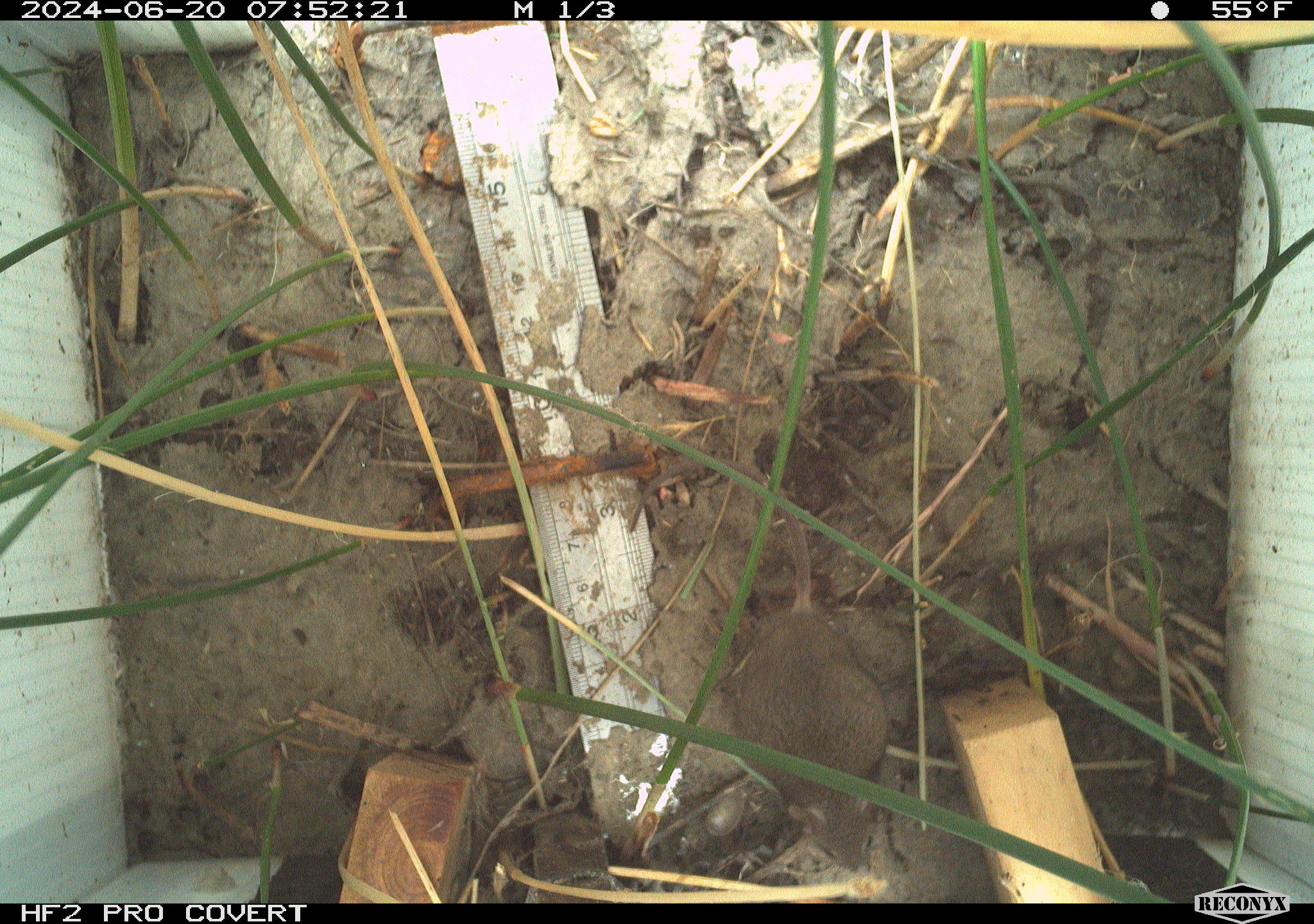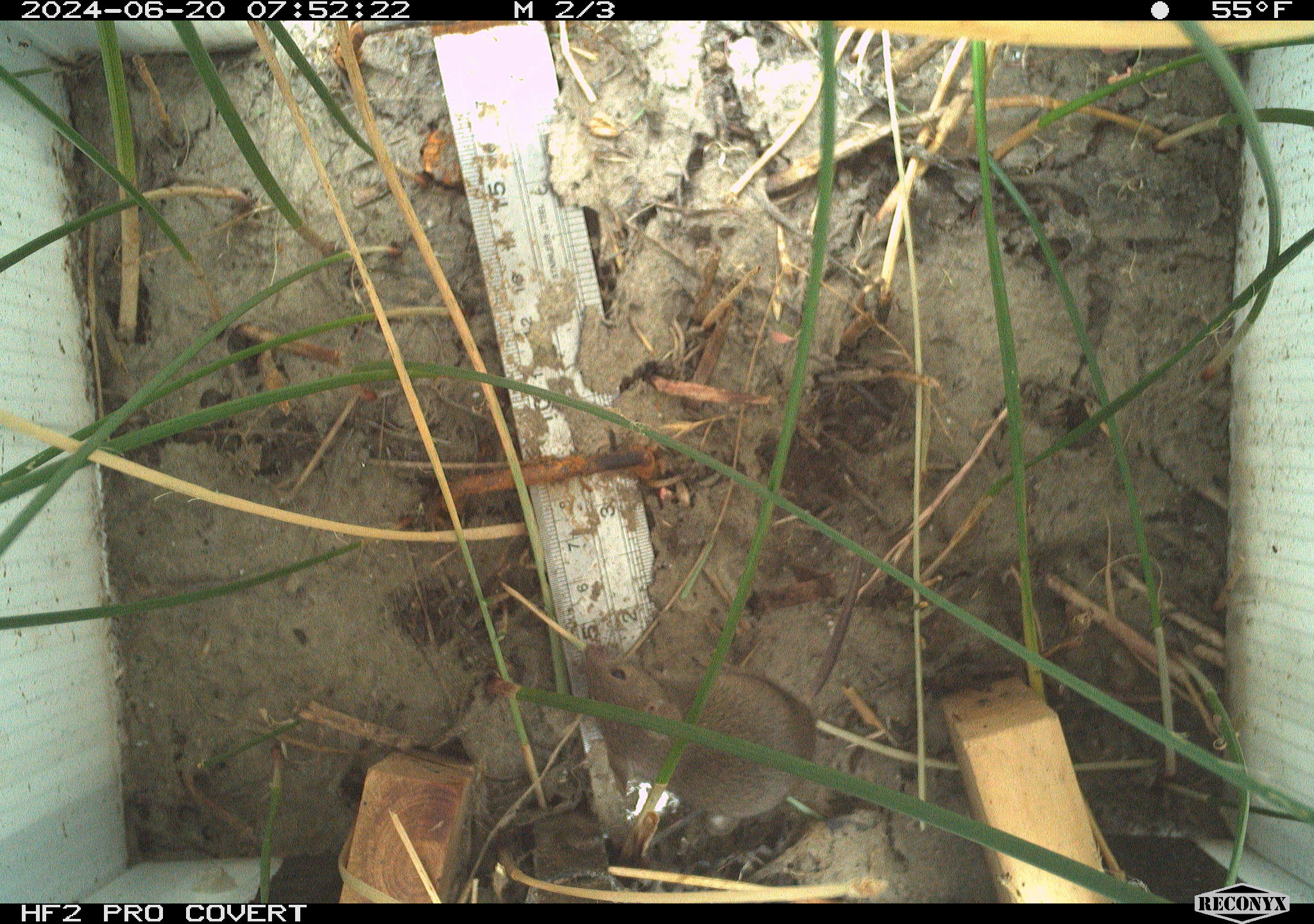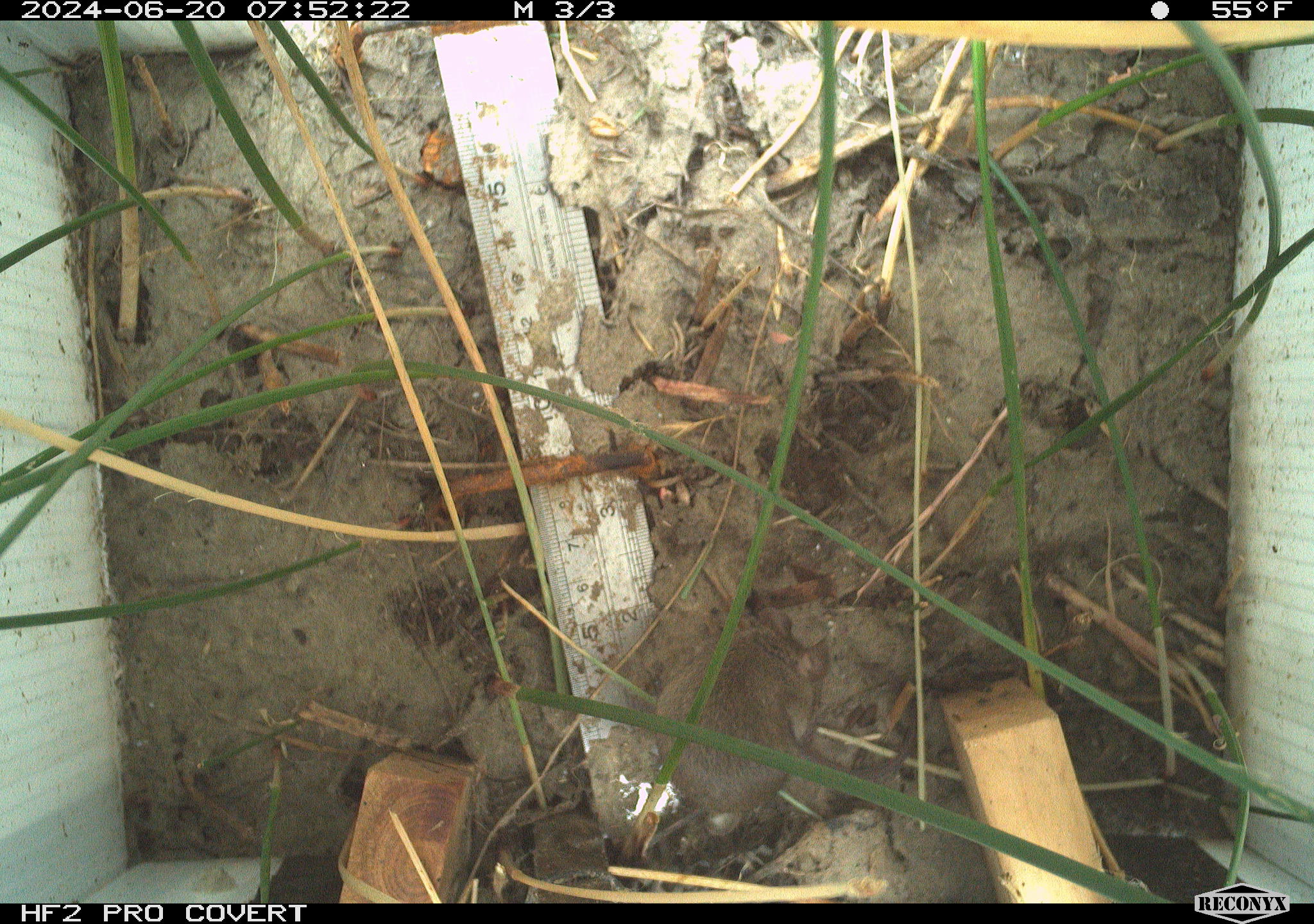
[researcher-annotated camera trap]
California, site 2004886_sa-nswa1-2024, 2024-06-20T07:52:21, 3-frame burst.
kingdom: Animalia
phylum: Chordata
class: Mammalia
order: Rodentia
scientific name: Rodentia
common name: rodent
Rodent (Rodentia).